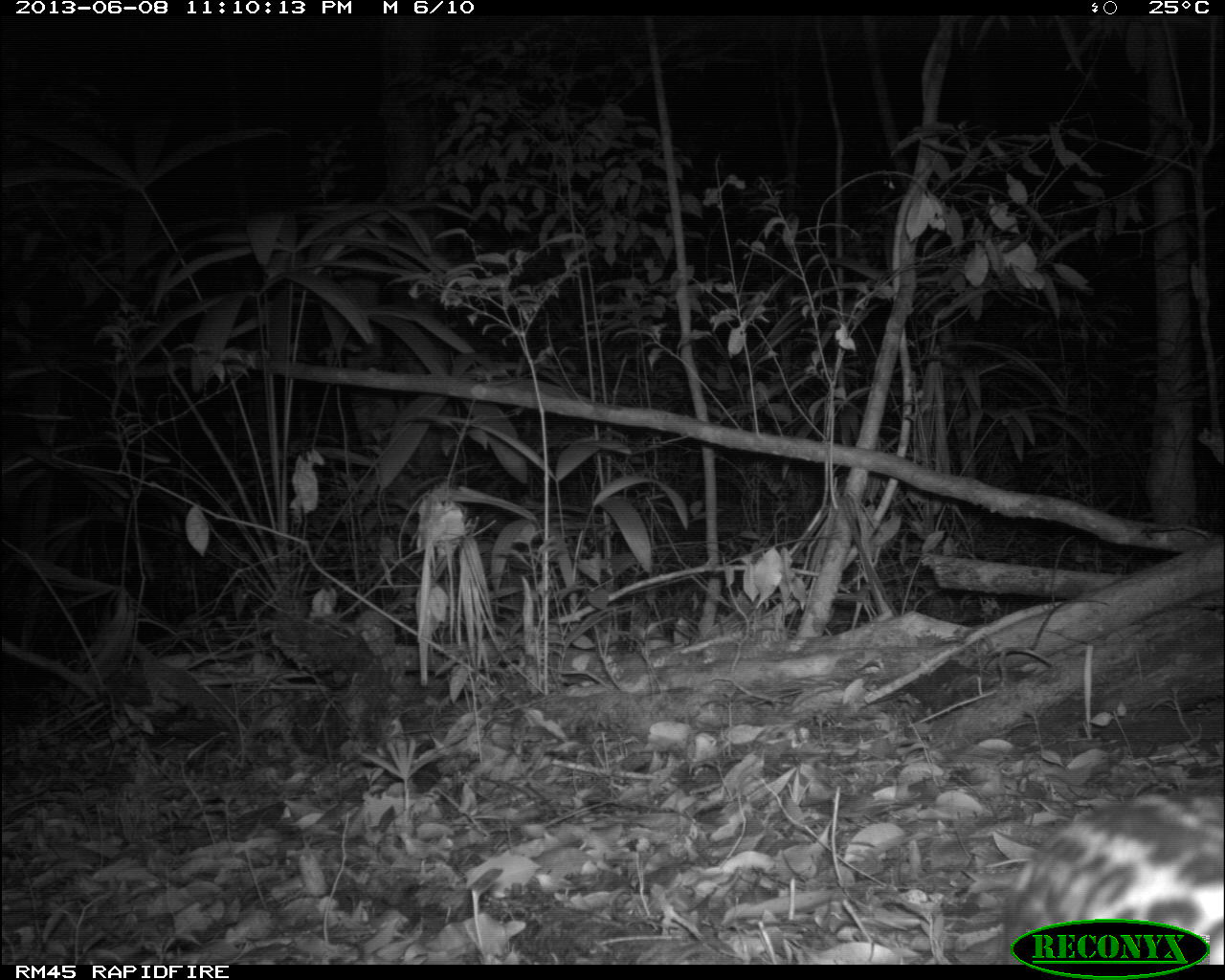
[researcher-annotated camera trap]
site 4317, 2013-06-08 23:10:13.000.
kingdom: Animalia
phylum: Chordata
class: Mammalia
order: Carnivora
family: Felidae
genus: Leopardus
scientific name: Leopardus pardalis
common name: ocelot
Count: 1.